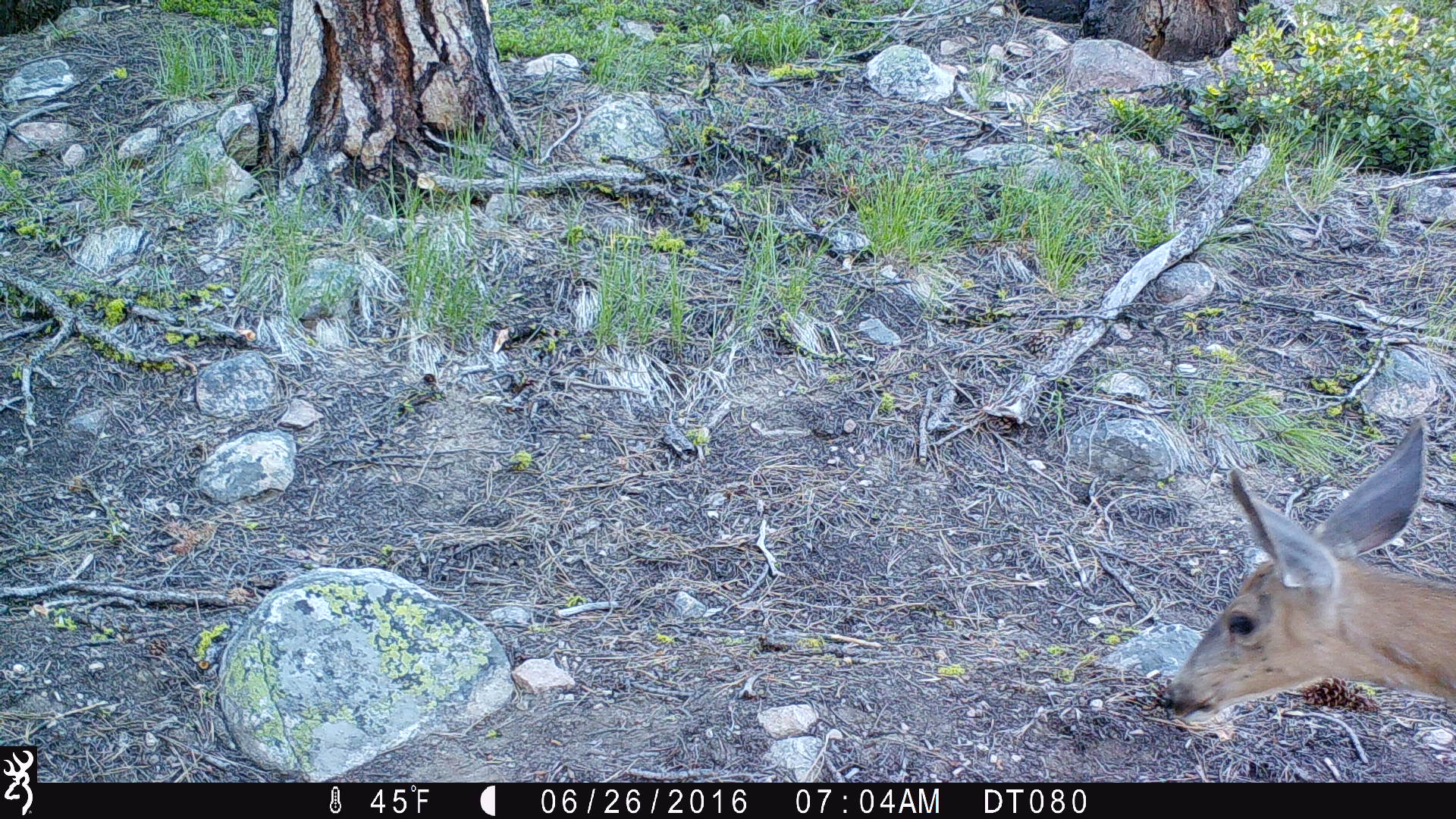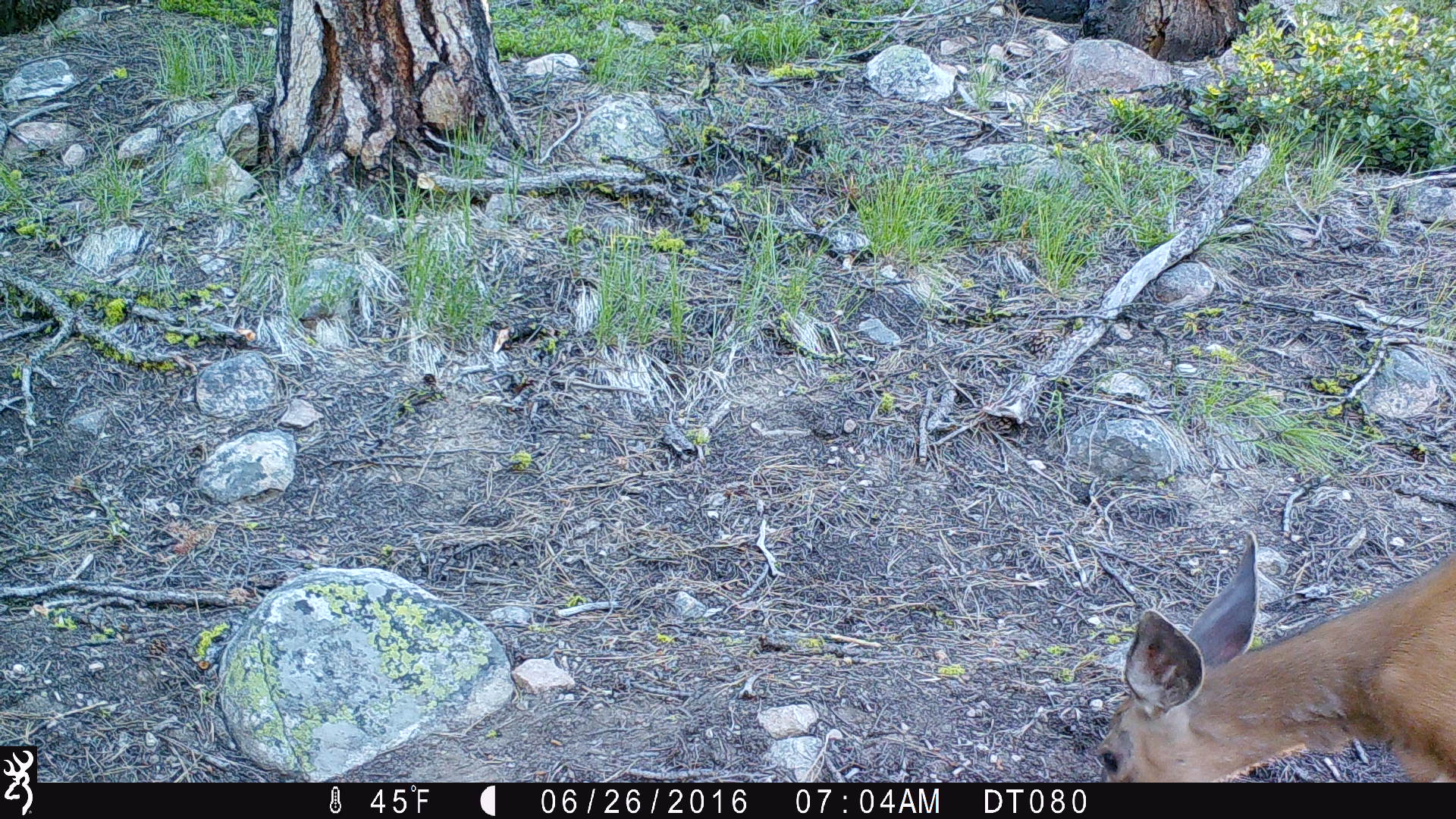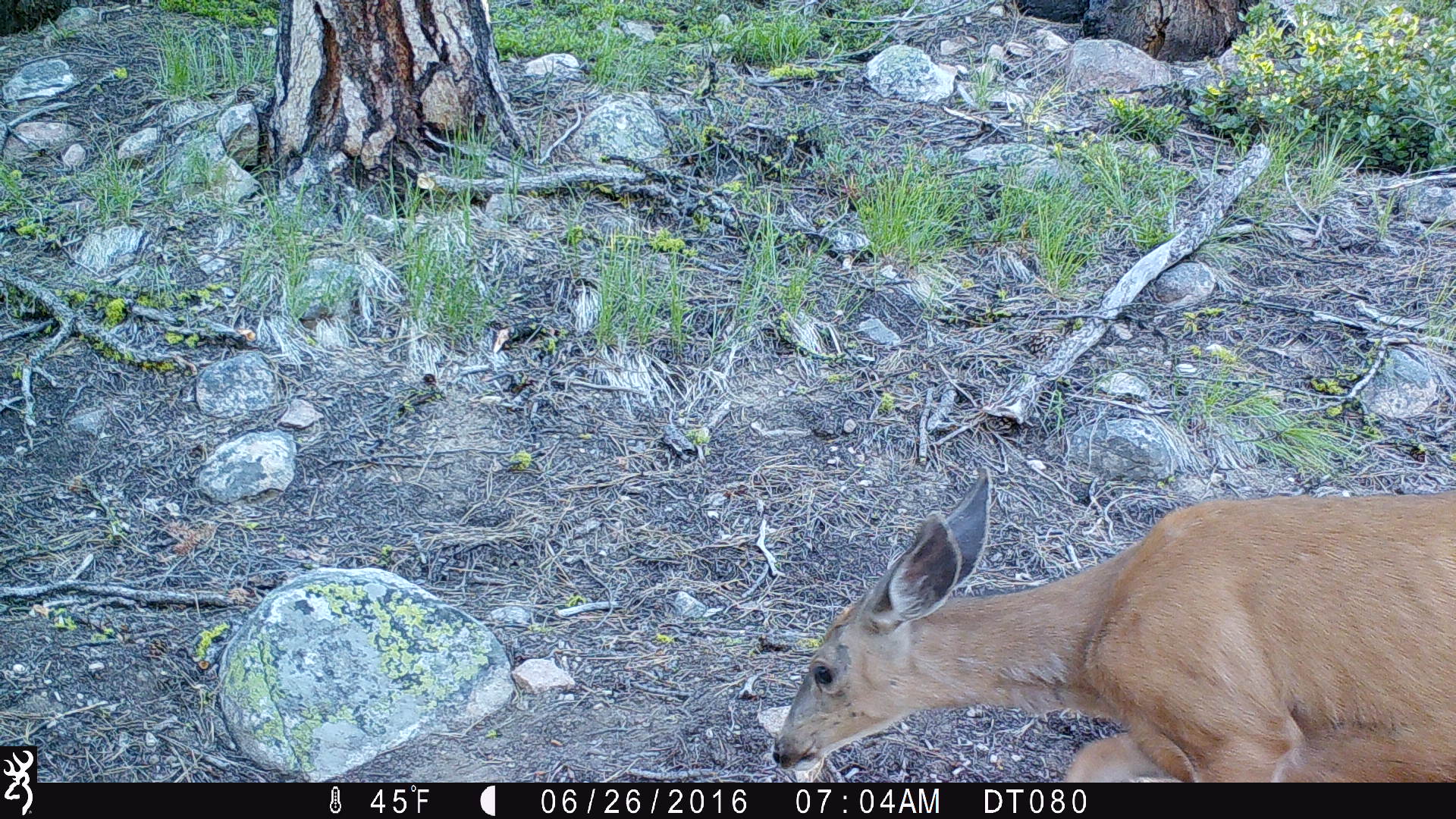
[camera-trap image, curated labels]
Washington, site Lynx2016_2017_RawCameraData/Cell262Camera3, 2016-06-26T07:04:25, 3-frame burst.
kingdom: Animalia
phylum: Chordata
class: Mammalia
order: Artiodactyla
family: Cervidae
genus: Odocoileus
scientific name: Odocoileus hemionus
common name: mule deer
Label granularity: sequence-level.